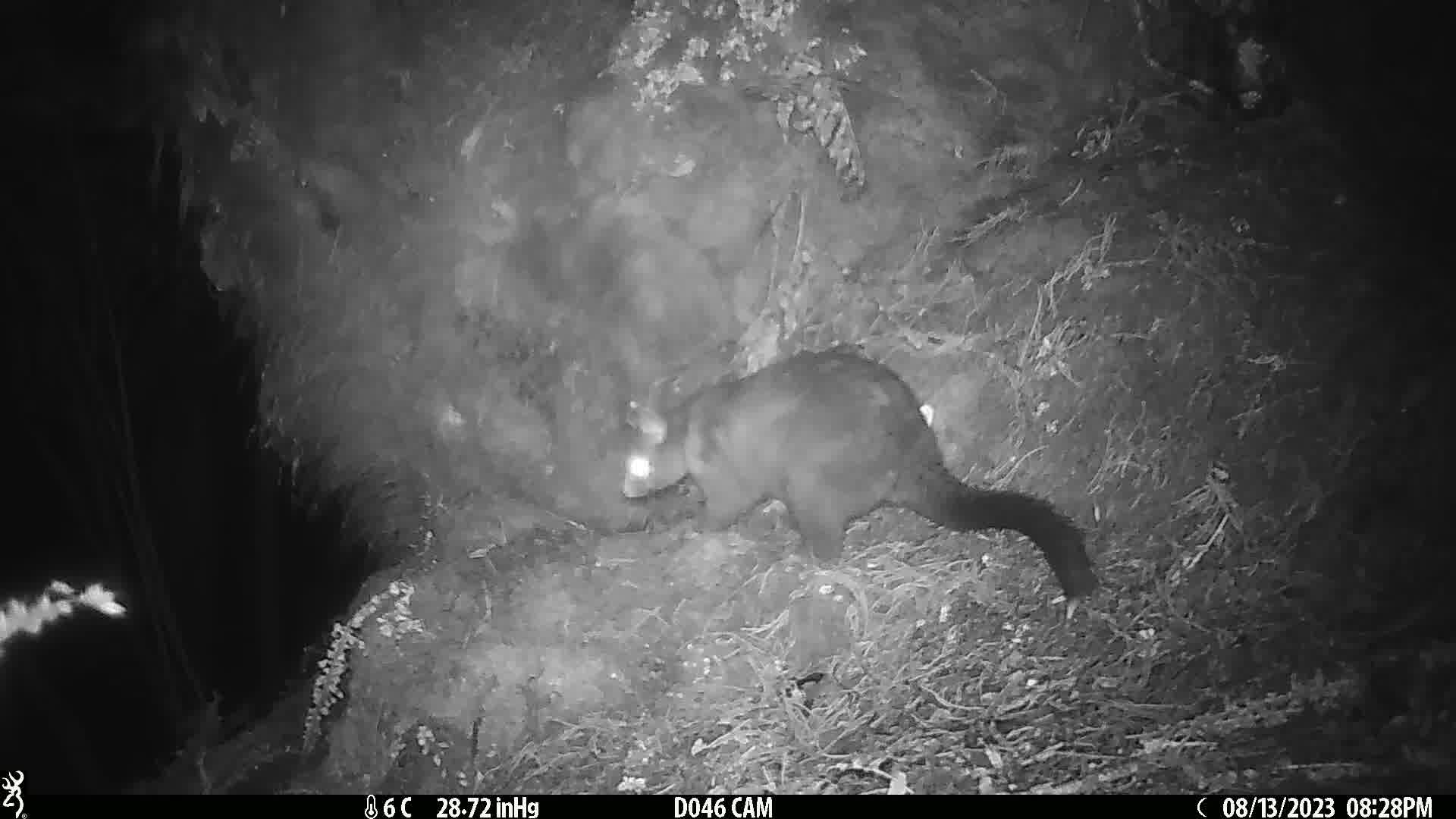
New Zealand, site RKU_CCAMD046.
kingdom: Animalia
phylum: Chordata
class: Mammalia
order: Diprotodontia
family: Phalangeridae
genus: Trichosurus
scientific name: Trichosurus vulpecula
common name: common brushtail possum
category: possum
Possum (common brushtail possum) (Trichosurus vulpecula).